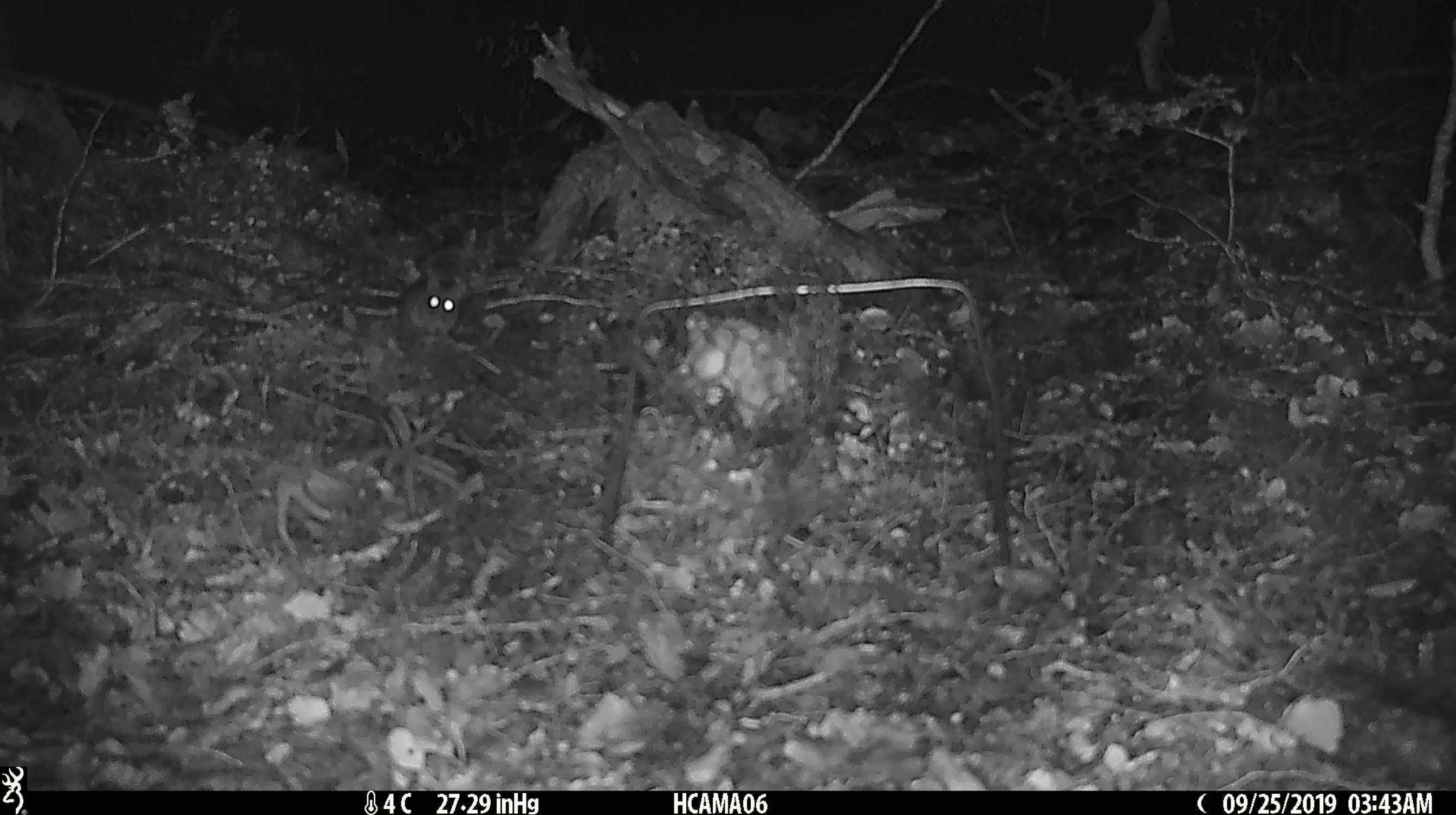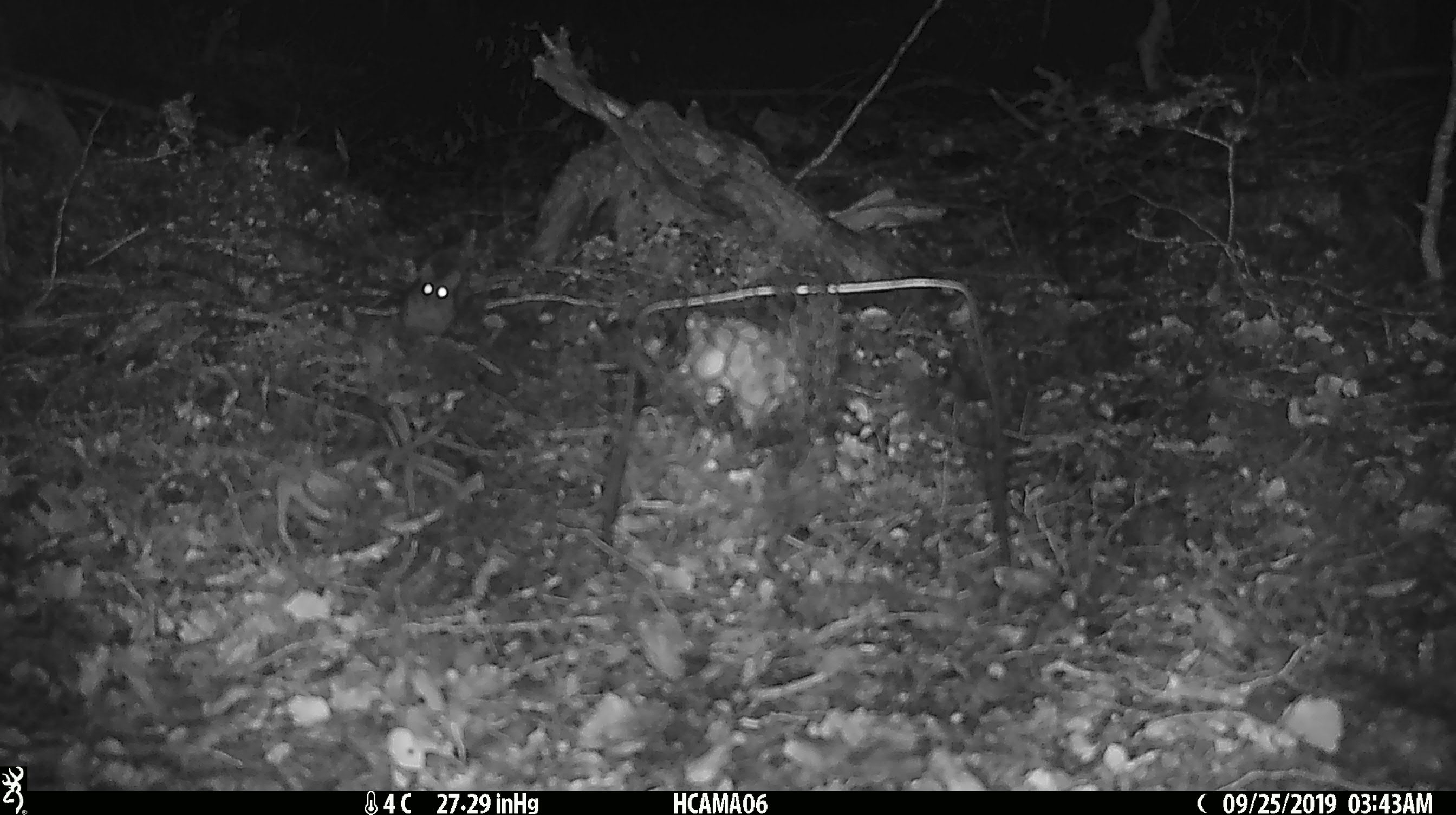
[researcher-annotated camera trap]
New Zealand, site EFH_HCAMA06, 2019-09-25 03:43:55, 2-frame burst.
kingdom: Animalia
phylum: Chordata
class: Mammalia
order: Rodentia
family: Muridae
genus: Mus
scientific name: Mus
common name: mouse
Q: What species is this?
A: Mouse (Mus).